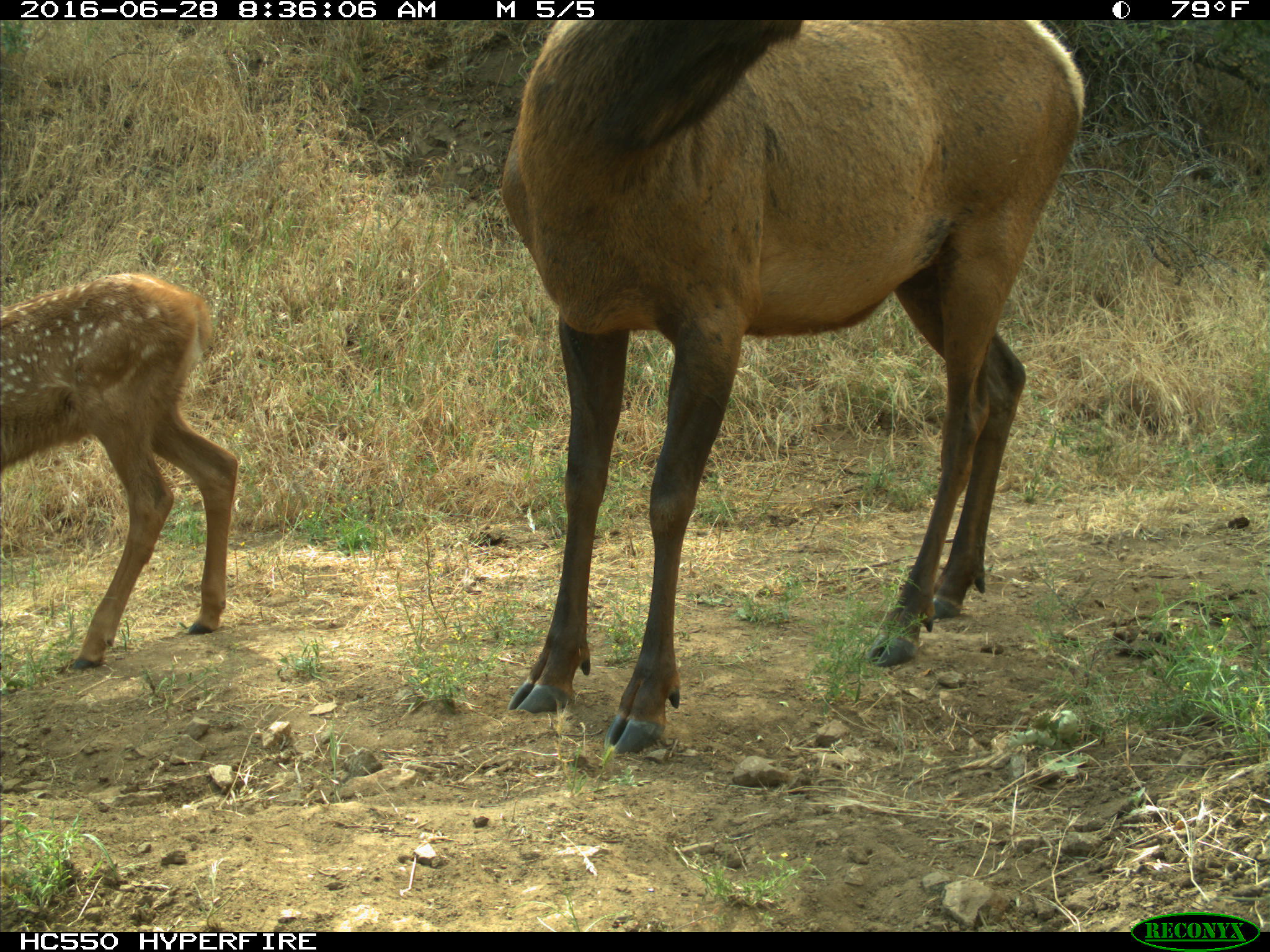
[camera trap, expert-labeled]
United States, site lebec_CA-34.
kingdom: Animalia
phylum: Chordata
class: Mammalia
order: Artiodactyla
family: Cervidae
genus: Cervus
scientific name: Cervus canadensis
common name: elk